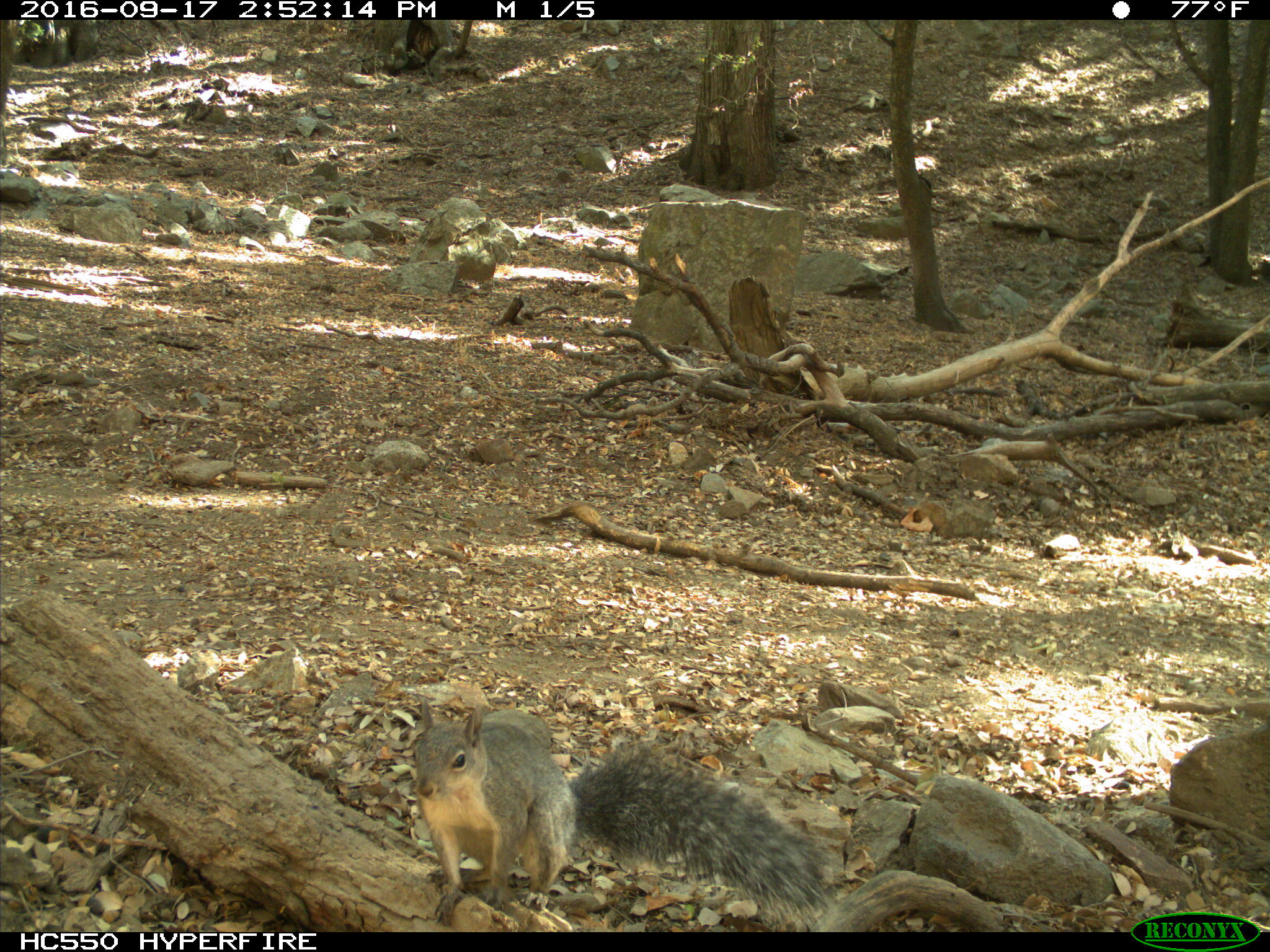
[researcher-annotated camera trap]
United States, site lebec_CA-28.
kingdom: Animalia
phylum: Chordata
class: Mammalia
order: Rodentia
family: Sciuridae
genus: Sciurus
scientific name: Sciurus carolinensis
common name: eastern gray squirrel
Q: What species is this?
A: Sciurus carolinensis (eastern gray squirrel).